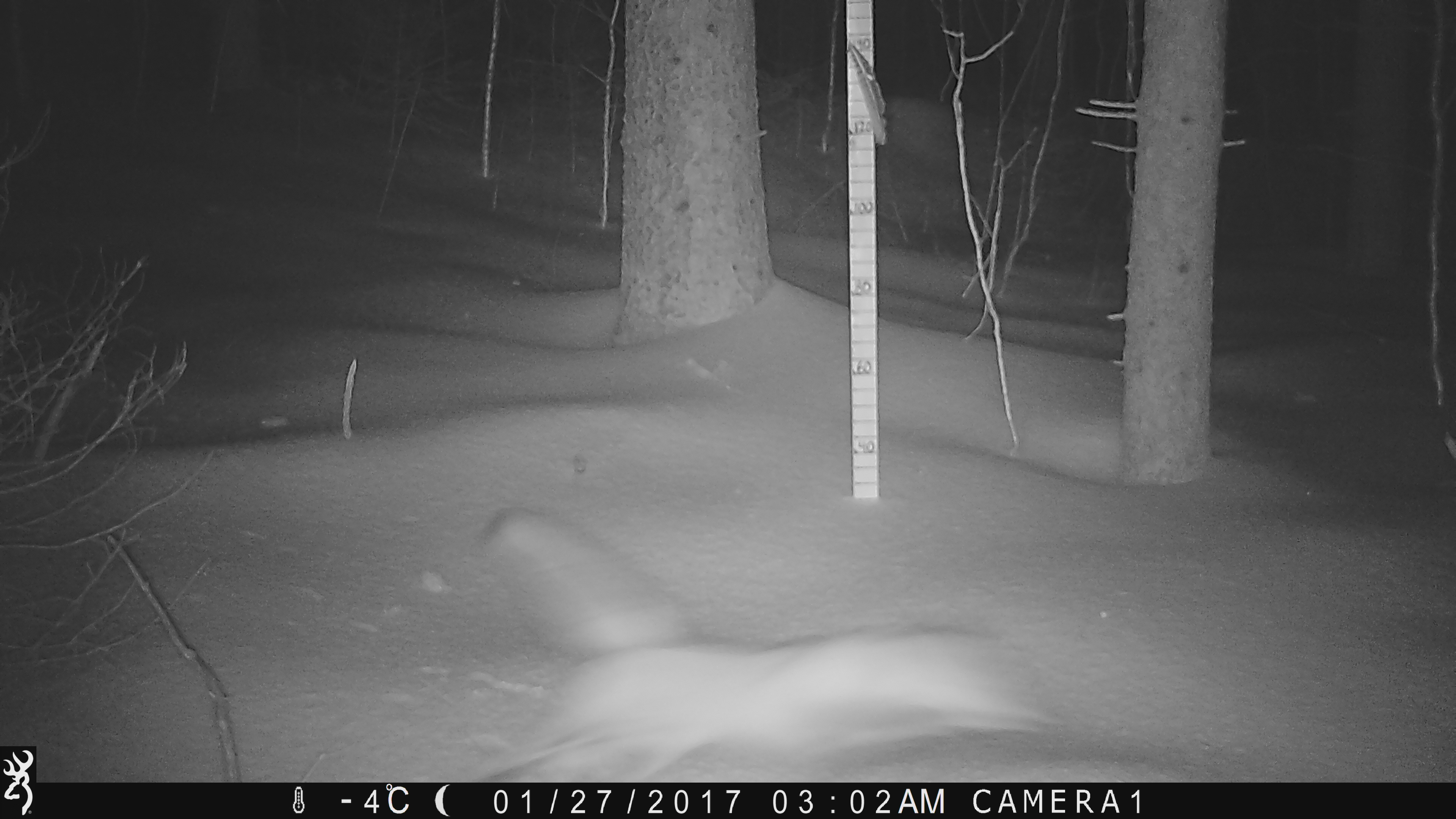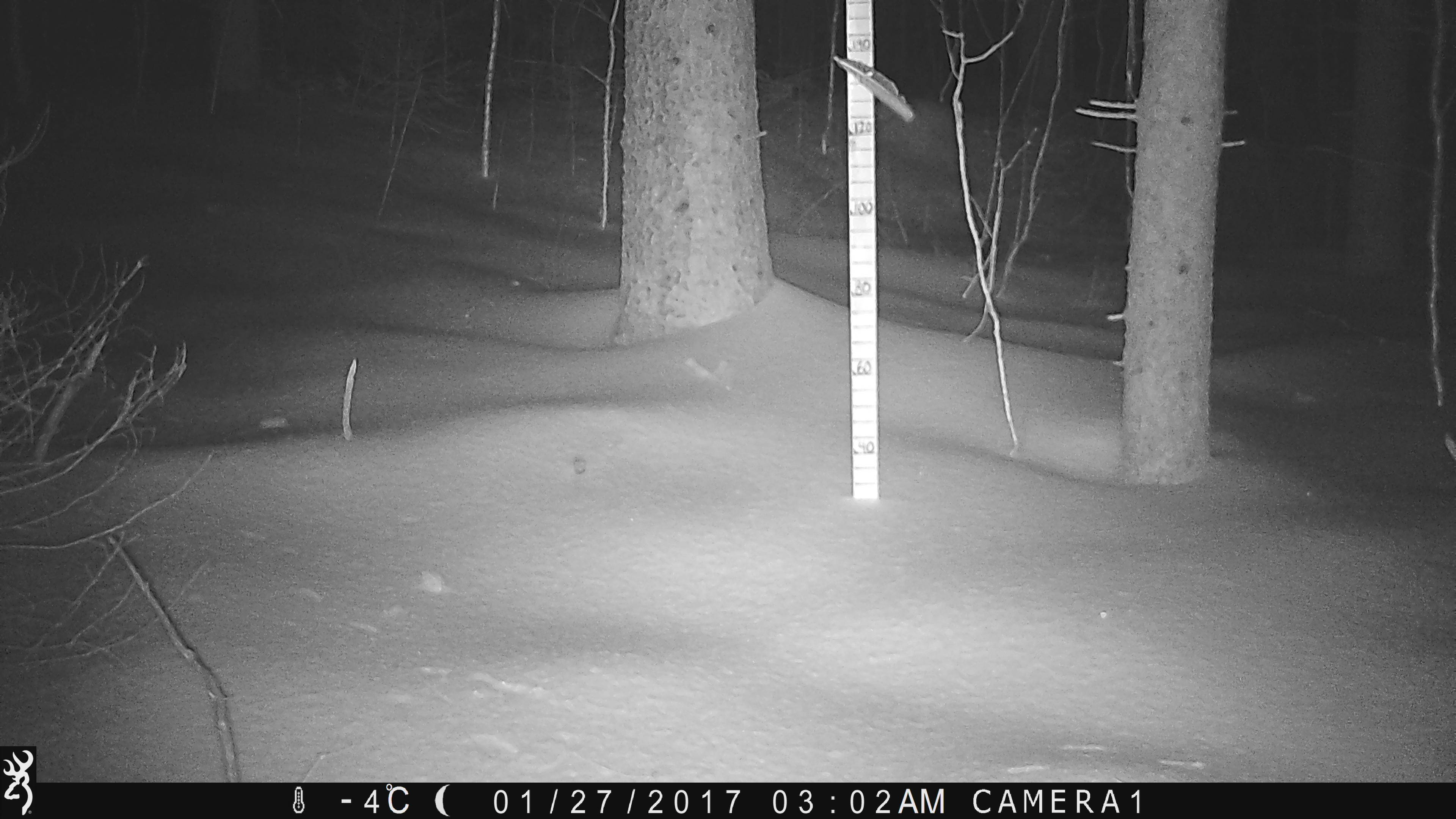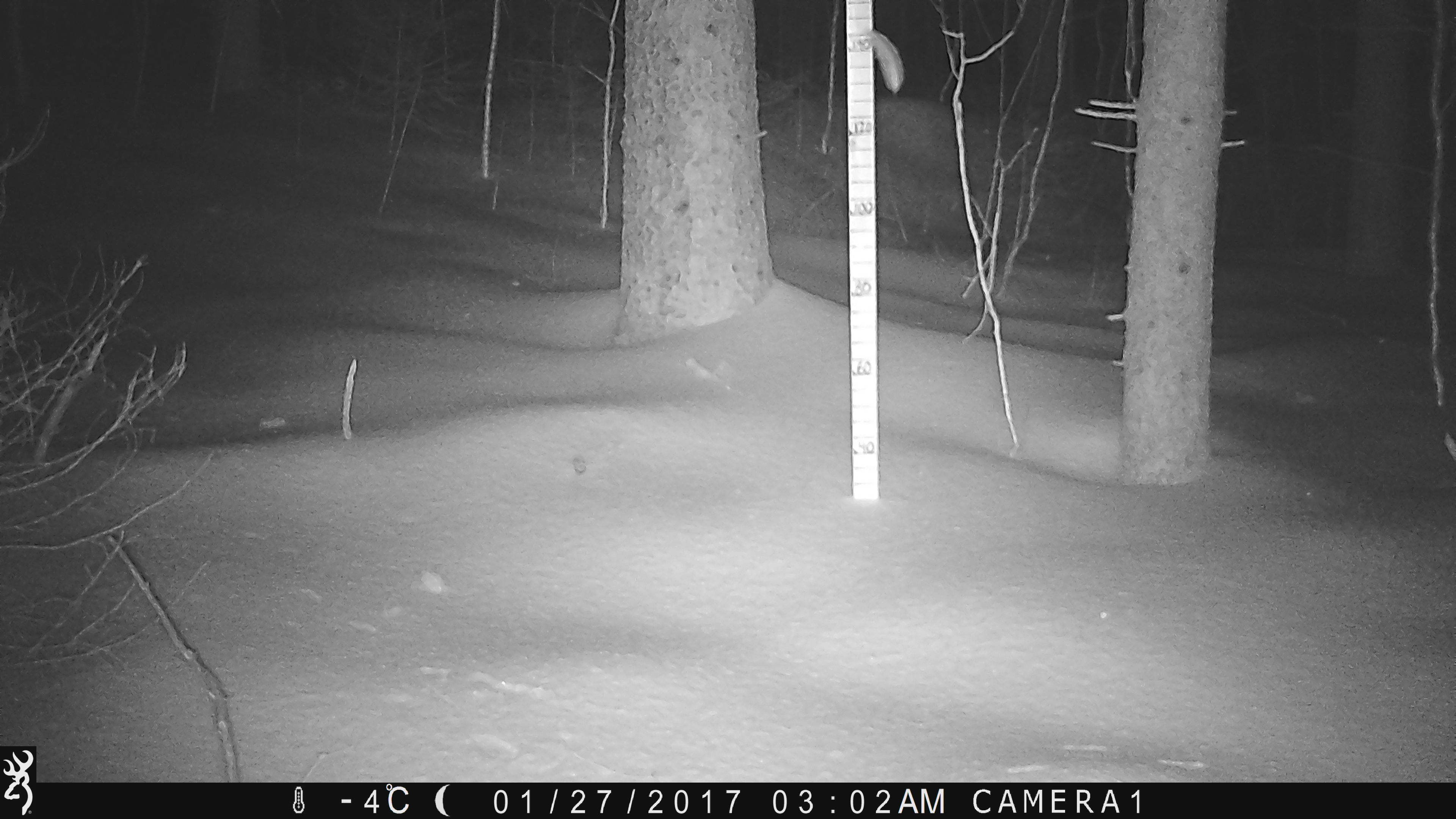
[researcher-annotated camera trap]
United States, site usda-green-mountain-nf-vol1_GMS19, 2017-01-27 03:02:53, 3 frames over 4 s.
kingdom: Animalia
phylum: Chordata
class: Mammalia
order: Carnivora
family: Canidae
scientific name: Canidae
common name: canid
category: canid sp.